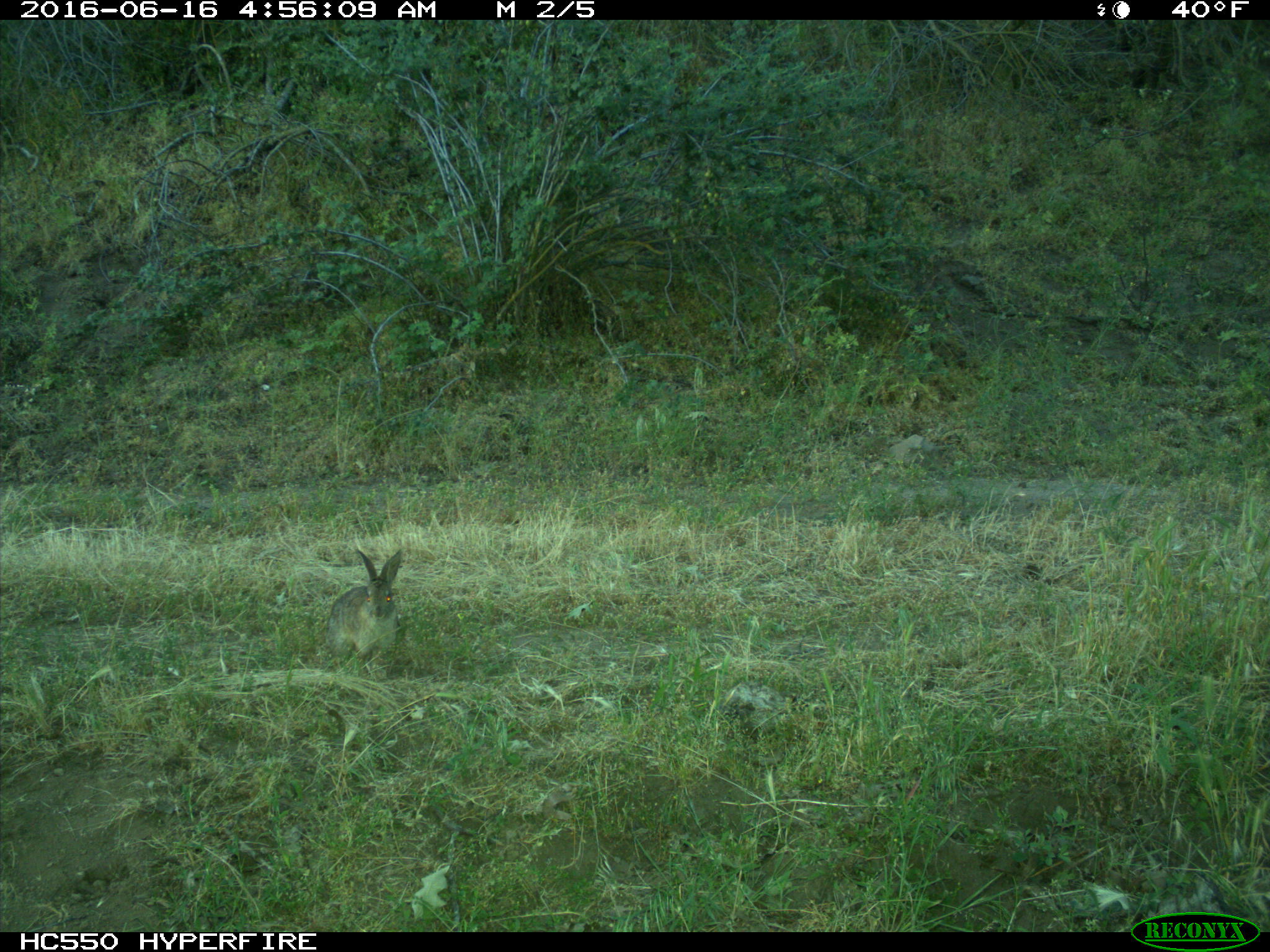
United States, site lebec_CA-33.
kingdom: Animalia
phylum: Chordata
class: Mammalia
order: Lagomorpha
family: Leporidae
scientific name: Leporidae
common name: rabbits and hares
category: unidentified rabbit